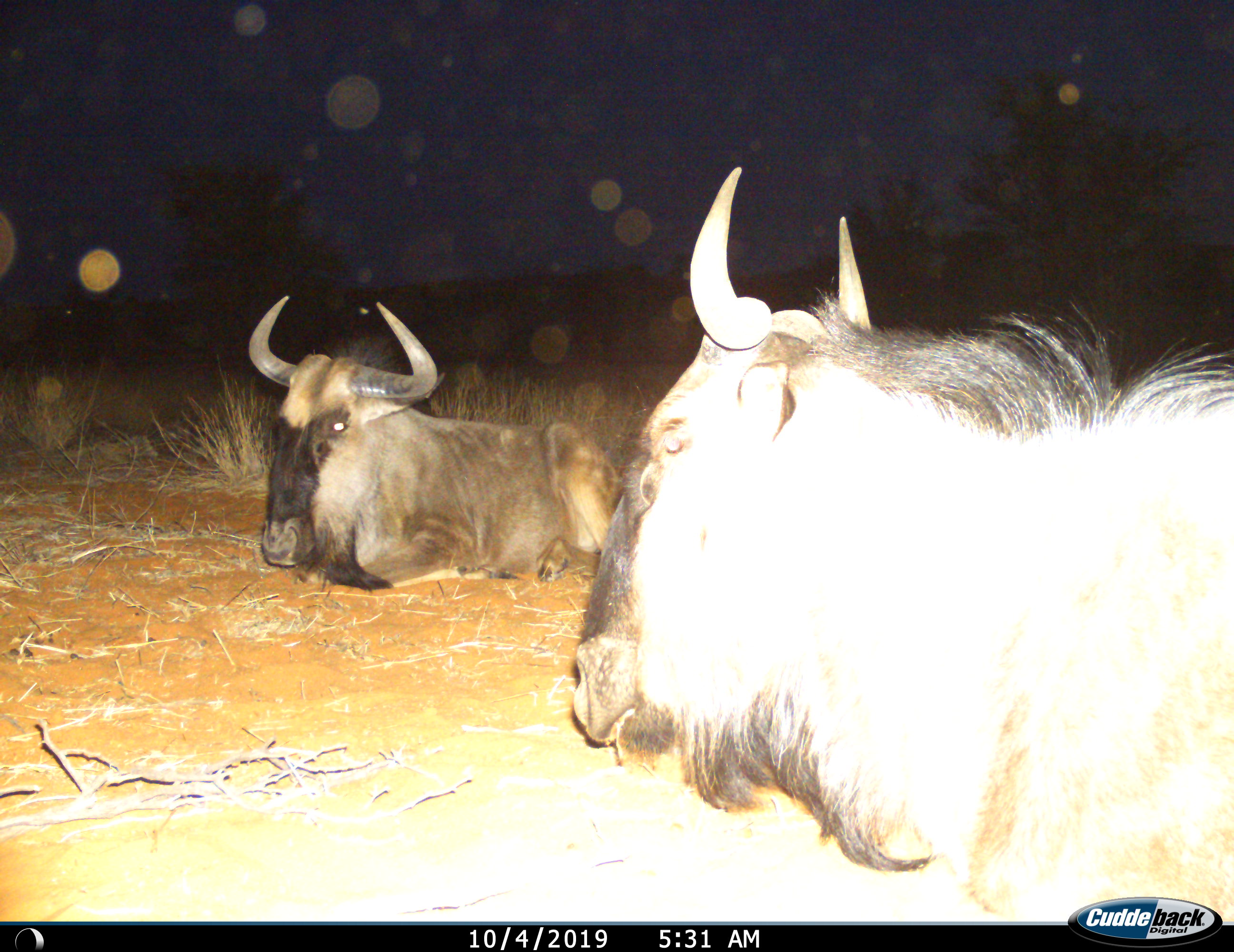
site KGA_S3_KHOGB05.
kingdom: Animalia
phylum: Chordata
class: Mammalia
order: Artiodactyla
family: Bovidae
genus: Connochaetes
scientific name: Connochaetes taurinus taurinus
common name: blue wildebeest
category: wildebeestblue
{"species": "wildebeestblue (blue wildebeest) (Connochaetes taurinus taurinus)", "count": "2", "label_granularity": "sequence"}